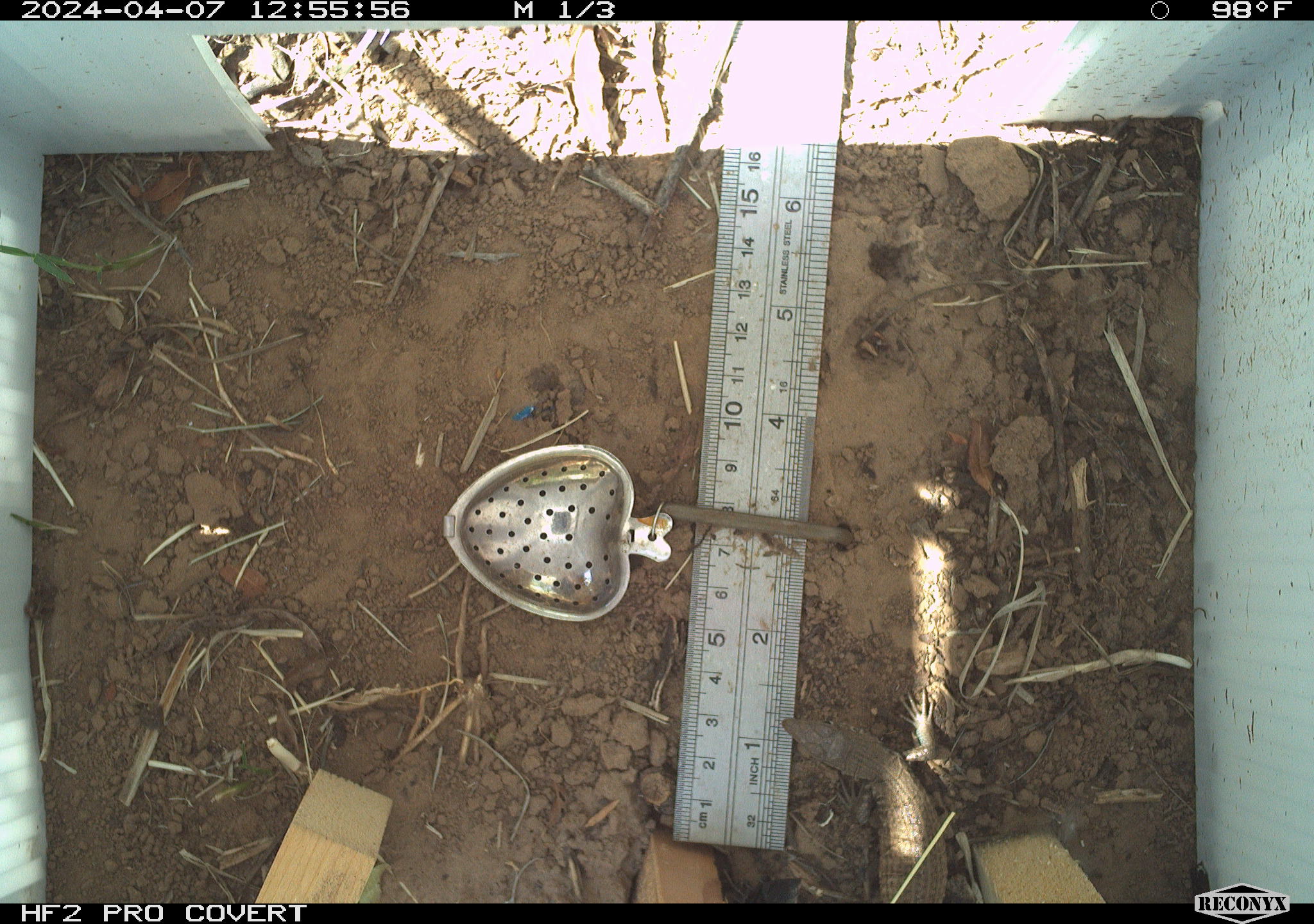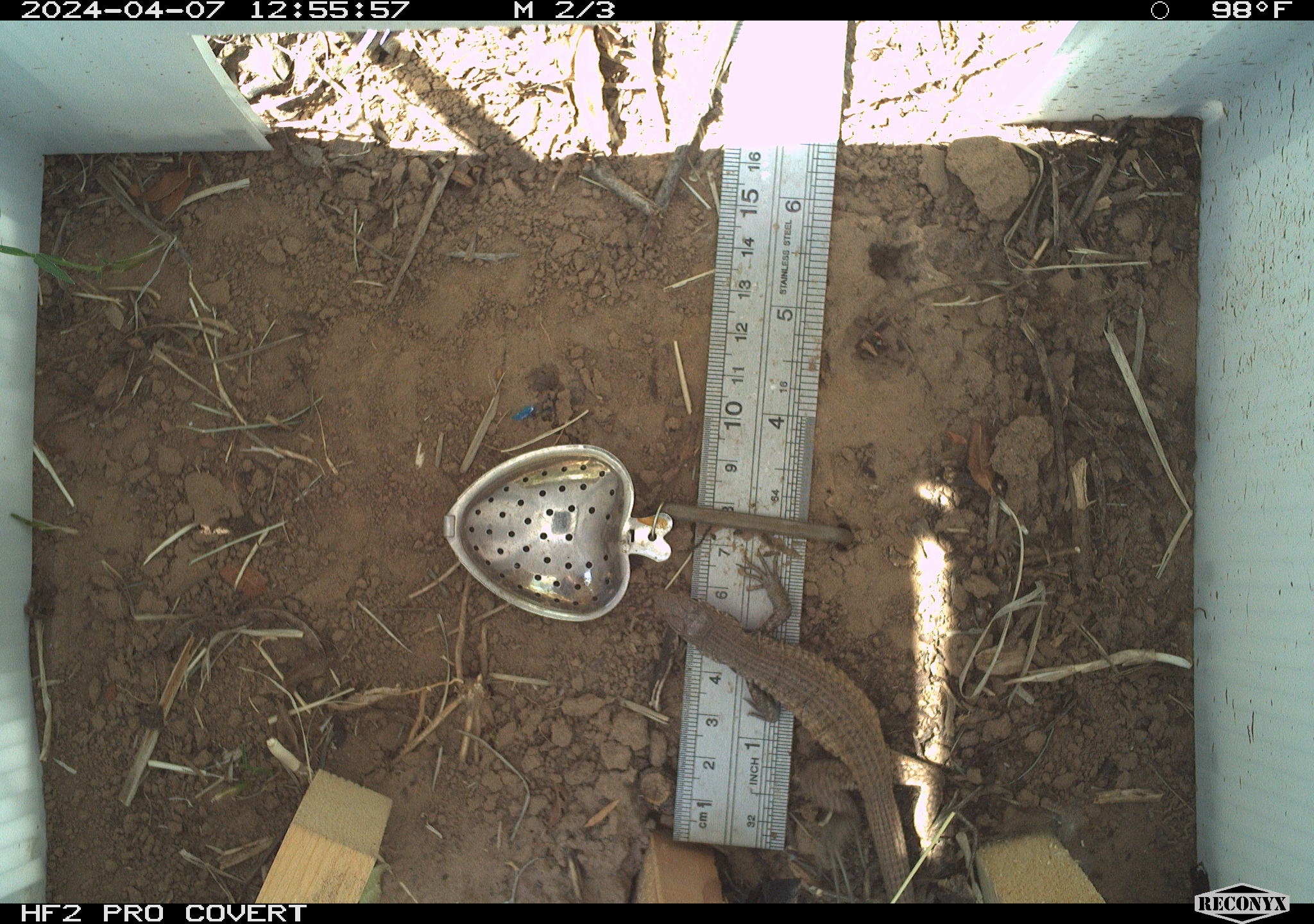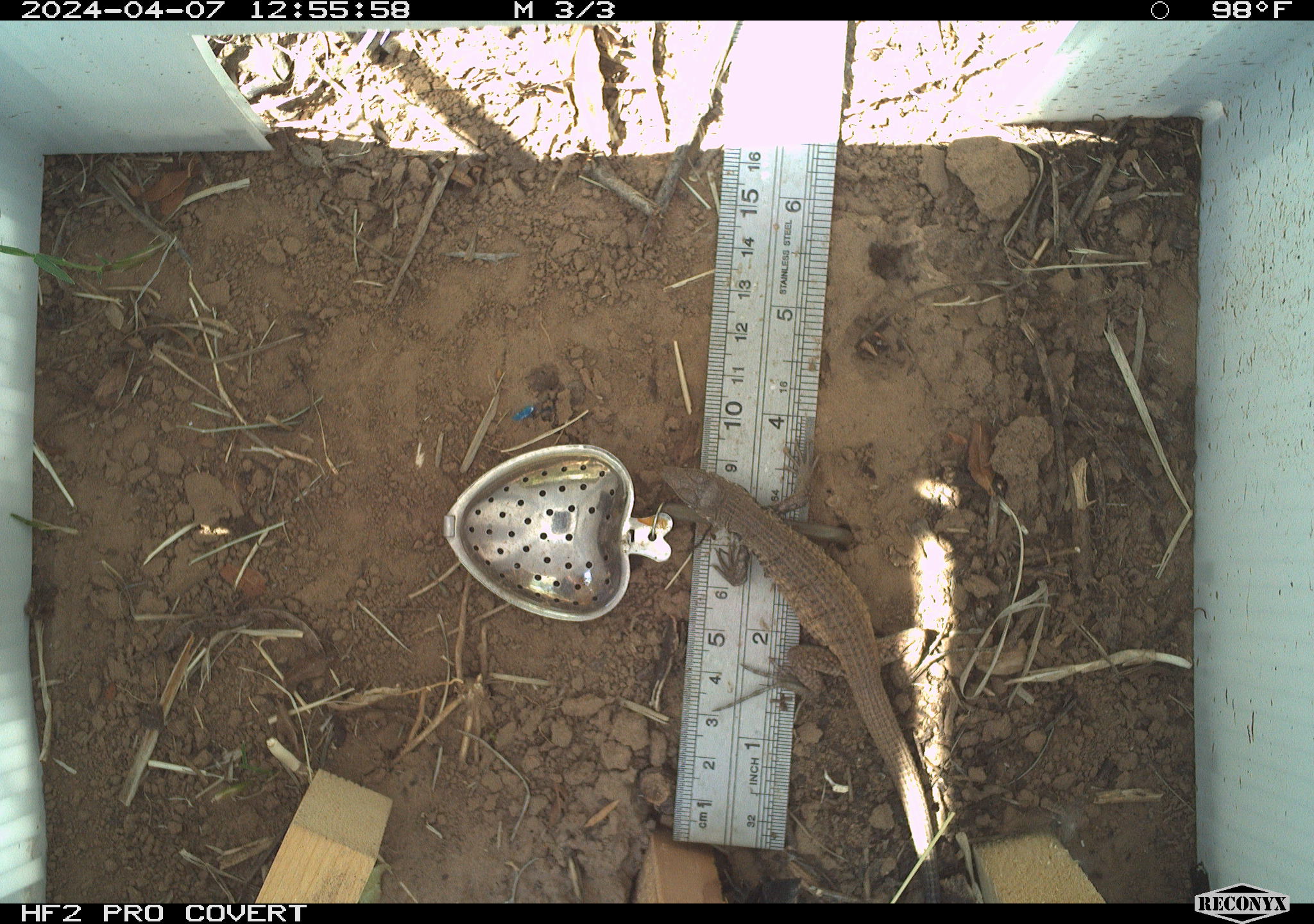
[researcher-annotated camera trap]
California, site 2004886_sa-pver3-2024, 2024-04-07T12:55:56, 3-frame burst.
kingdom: Animalia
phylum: Chordata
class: Reptilia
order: Squamata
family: Teiidae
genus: Aspidoscelis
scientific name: Aspidoscelis tigris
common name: western whiptail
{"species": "western whiptail (Aspidoscelis tigris)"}